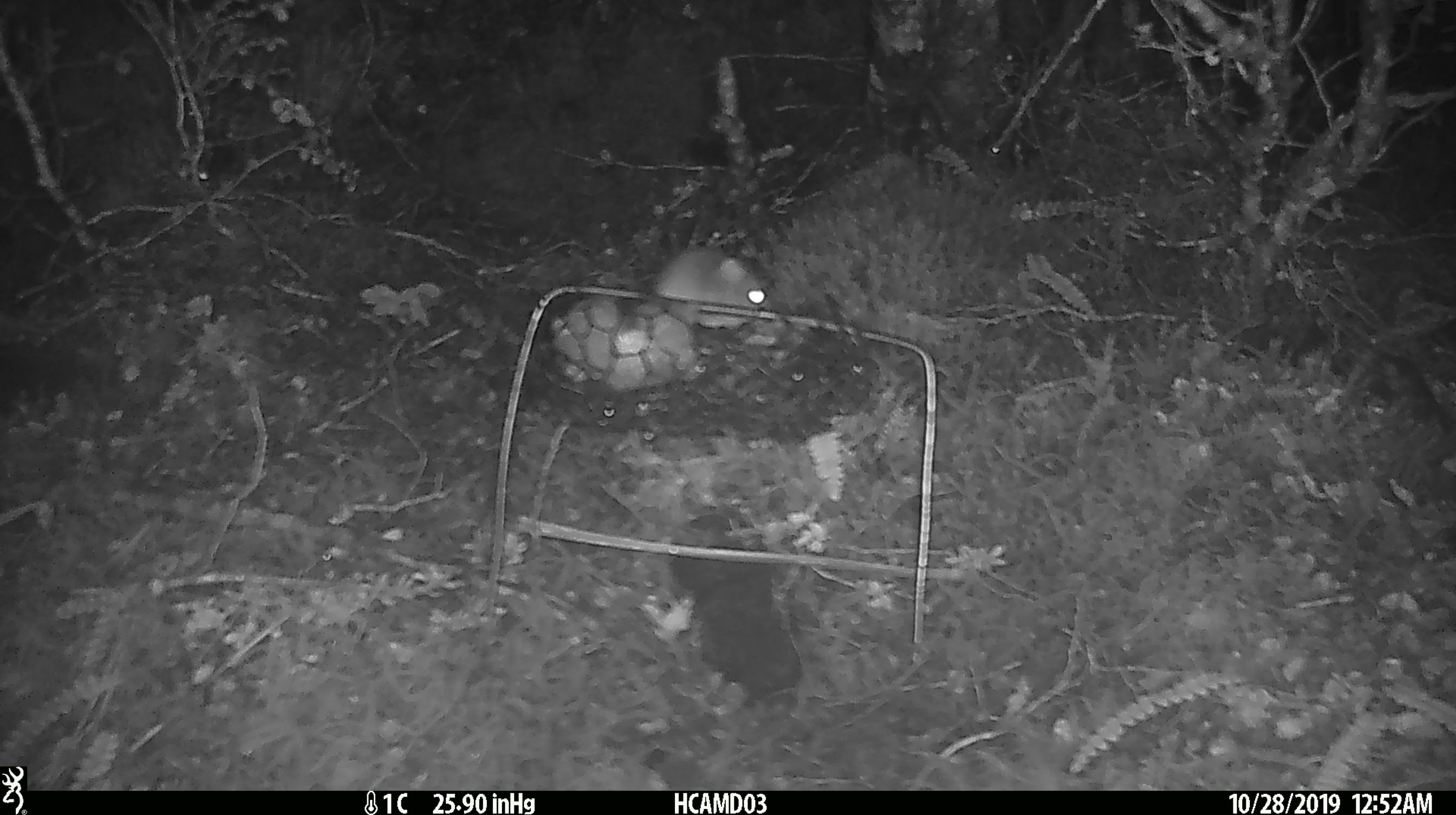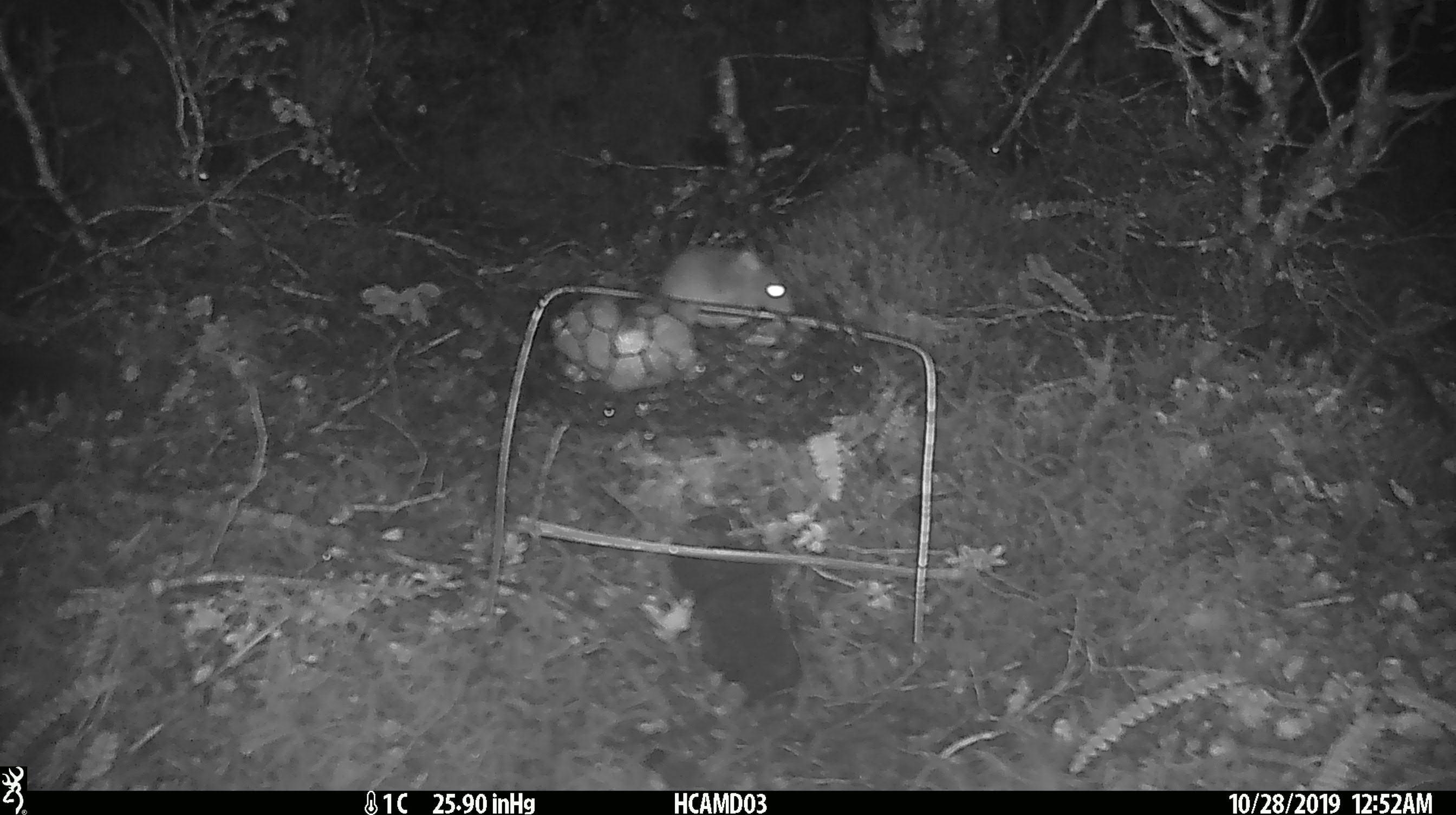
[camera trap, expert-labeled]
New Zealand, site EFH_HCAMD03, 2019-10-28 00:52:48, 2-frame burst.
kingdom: Animalia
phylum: Chordata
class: Mammalia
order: Rodentia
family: Muridae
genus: Mus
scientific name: Mus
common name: mouse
Mouse (Mus).